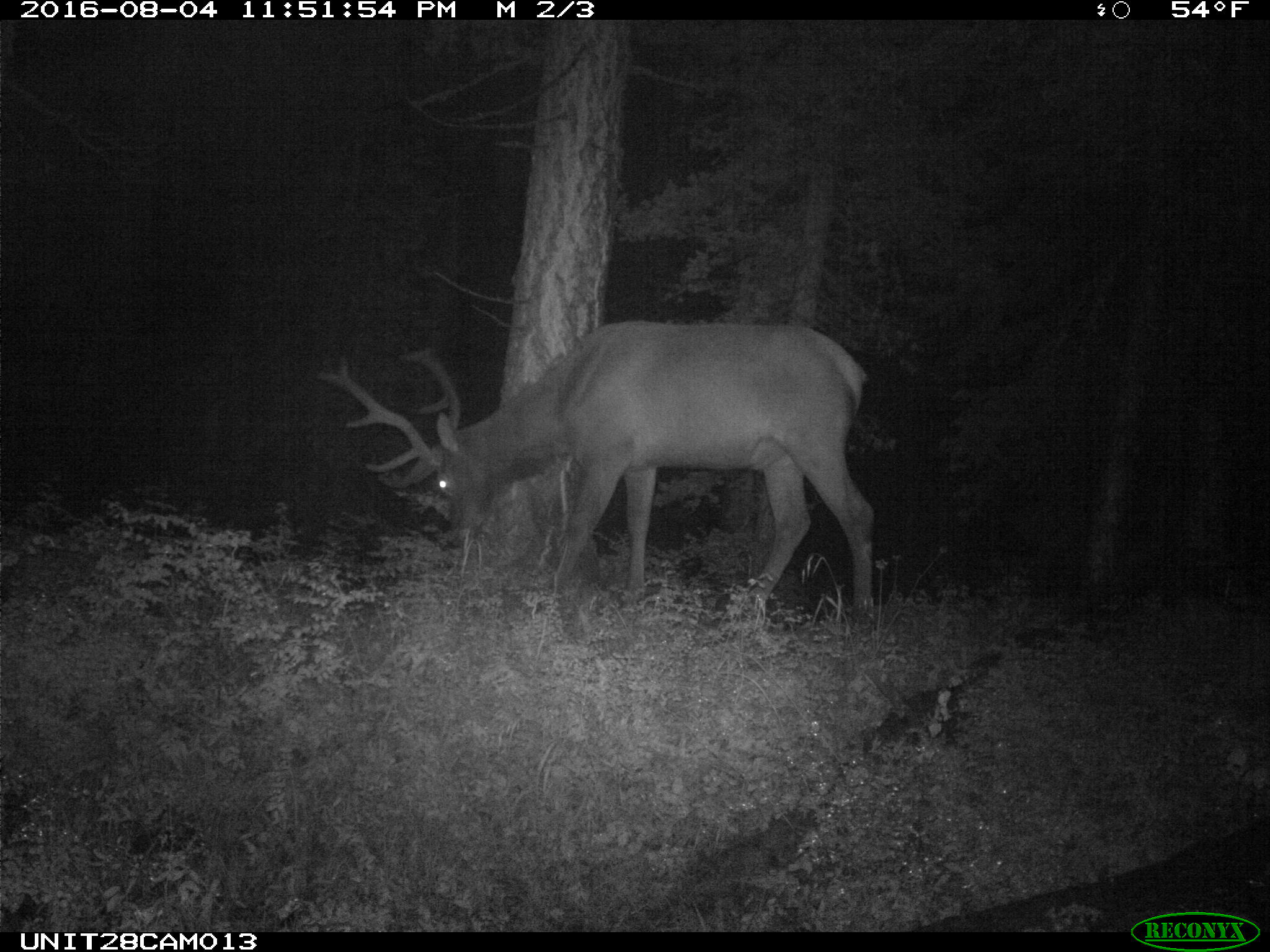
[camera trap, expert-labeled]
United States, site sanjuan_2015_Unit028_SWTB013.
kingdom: Animalia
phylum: Chordata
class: Mammalia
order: Artiodactyla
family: Cervidae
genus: Cervus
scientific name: Cervus elaphus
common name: red deer